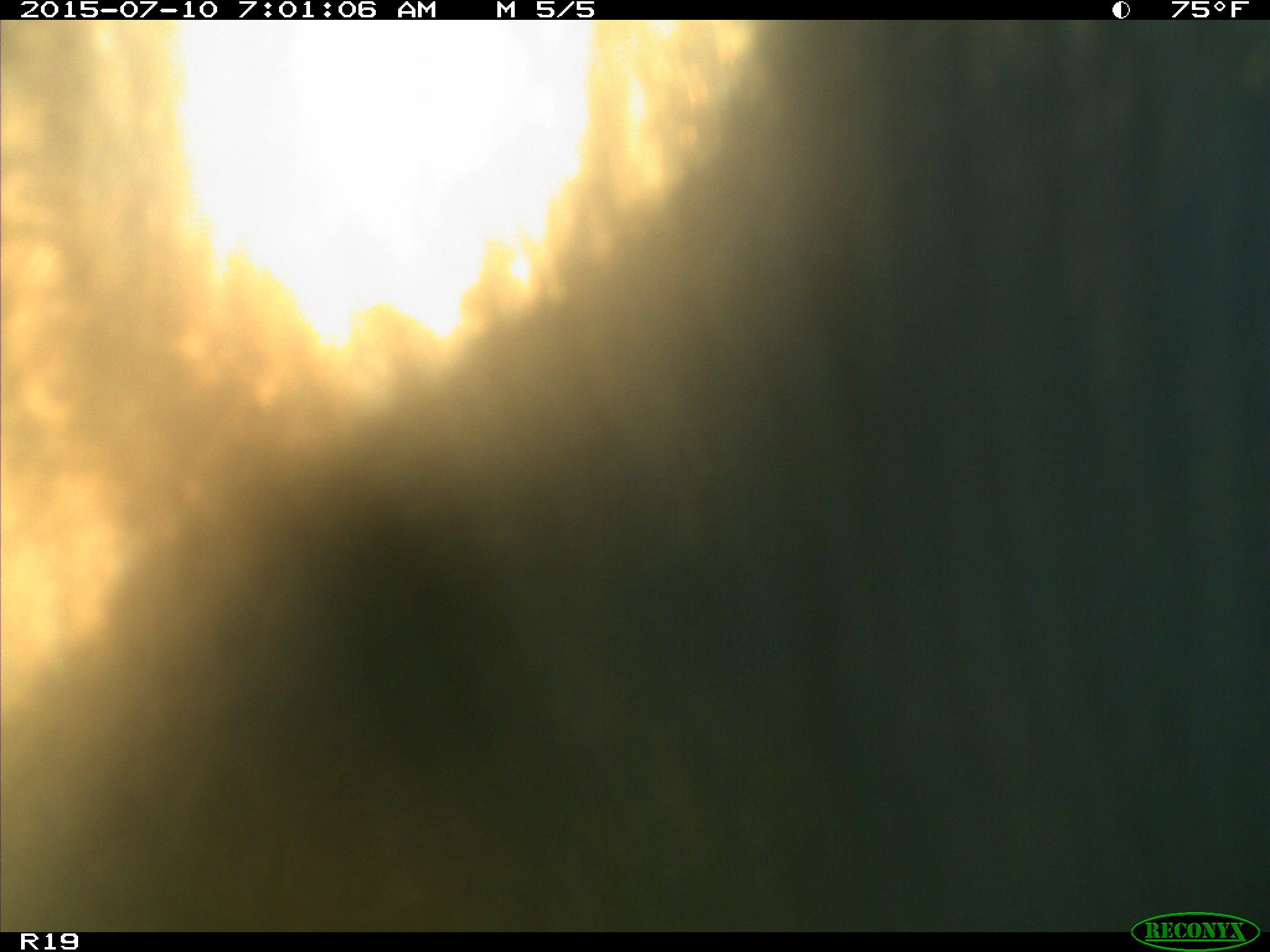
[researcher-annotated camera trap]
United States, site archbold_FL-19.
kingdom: Animalia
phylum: Chordata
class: Mammalia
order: Artiodactyla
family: Bovidae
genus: Bos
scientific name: Bos taurus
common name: domestic cow